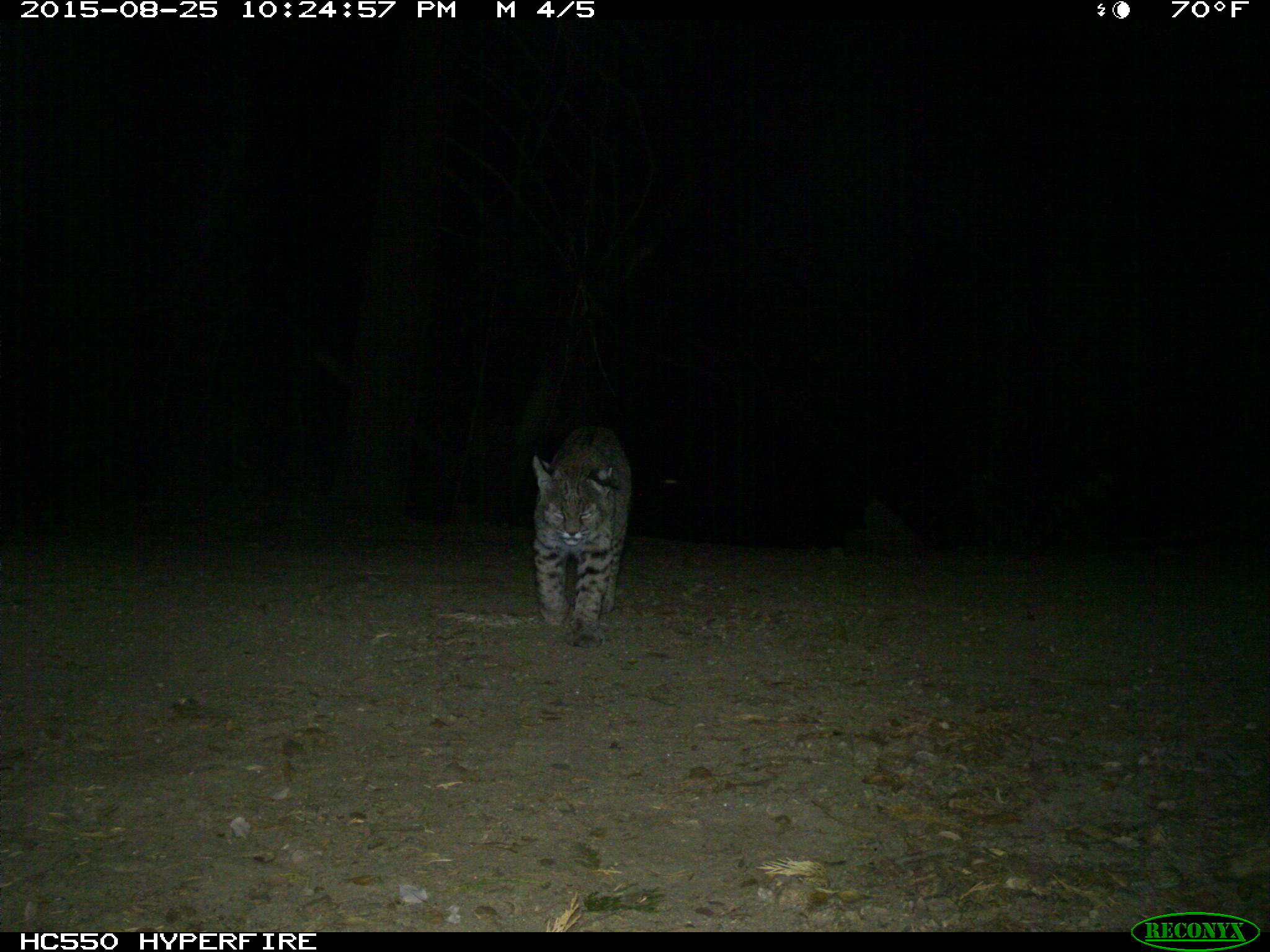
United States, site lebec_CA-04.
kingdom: Animalia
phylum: Chordata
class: Mammalia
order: Carnivora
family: Felidae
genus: Lynx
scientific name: Lynx rufus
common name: bobcat